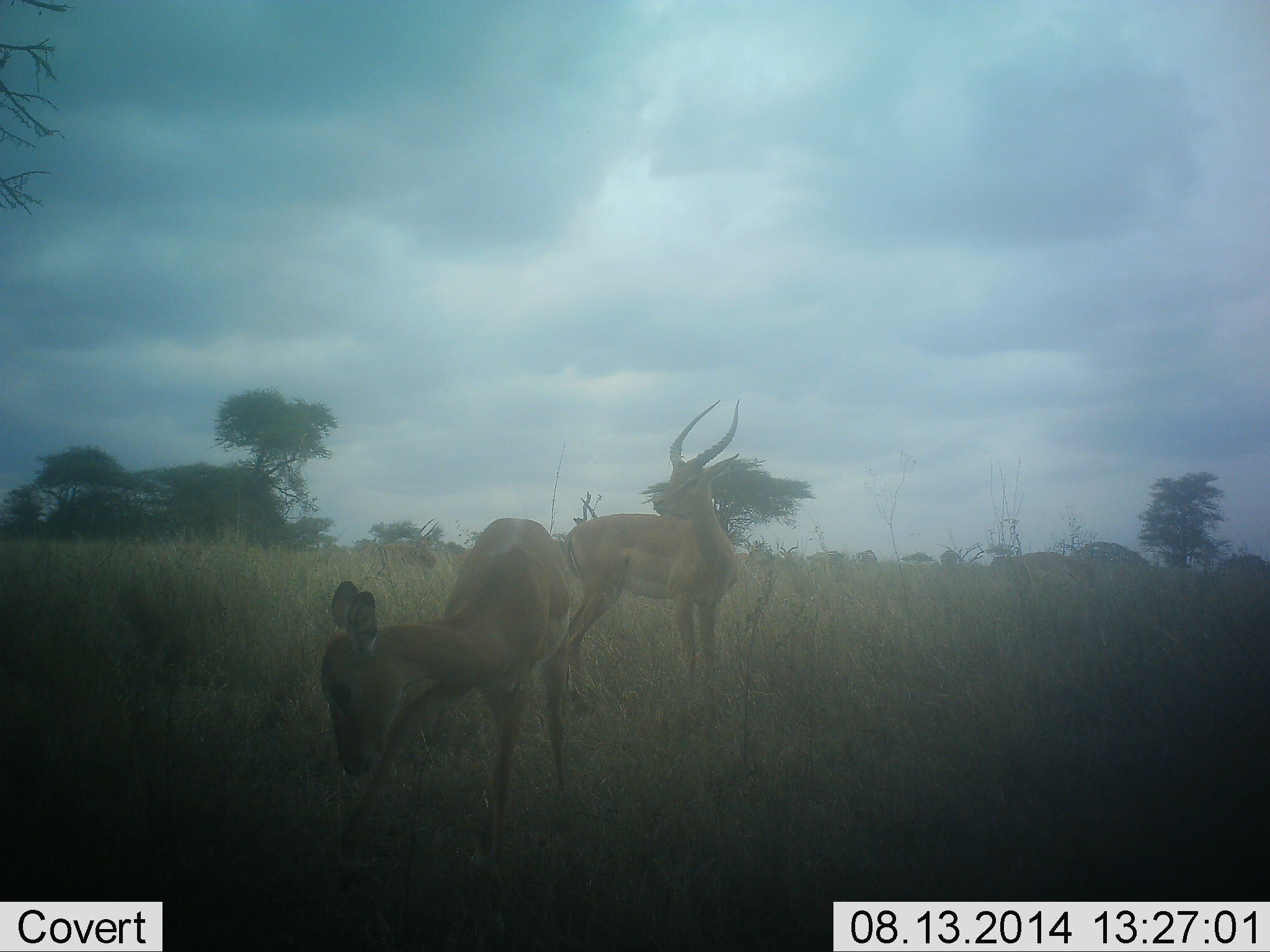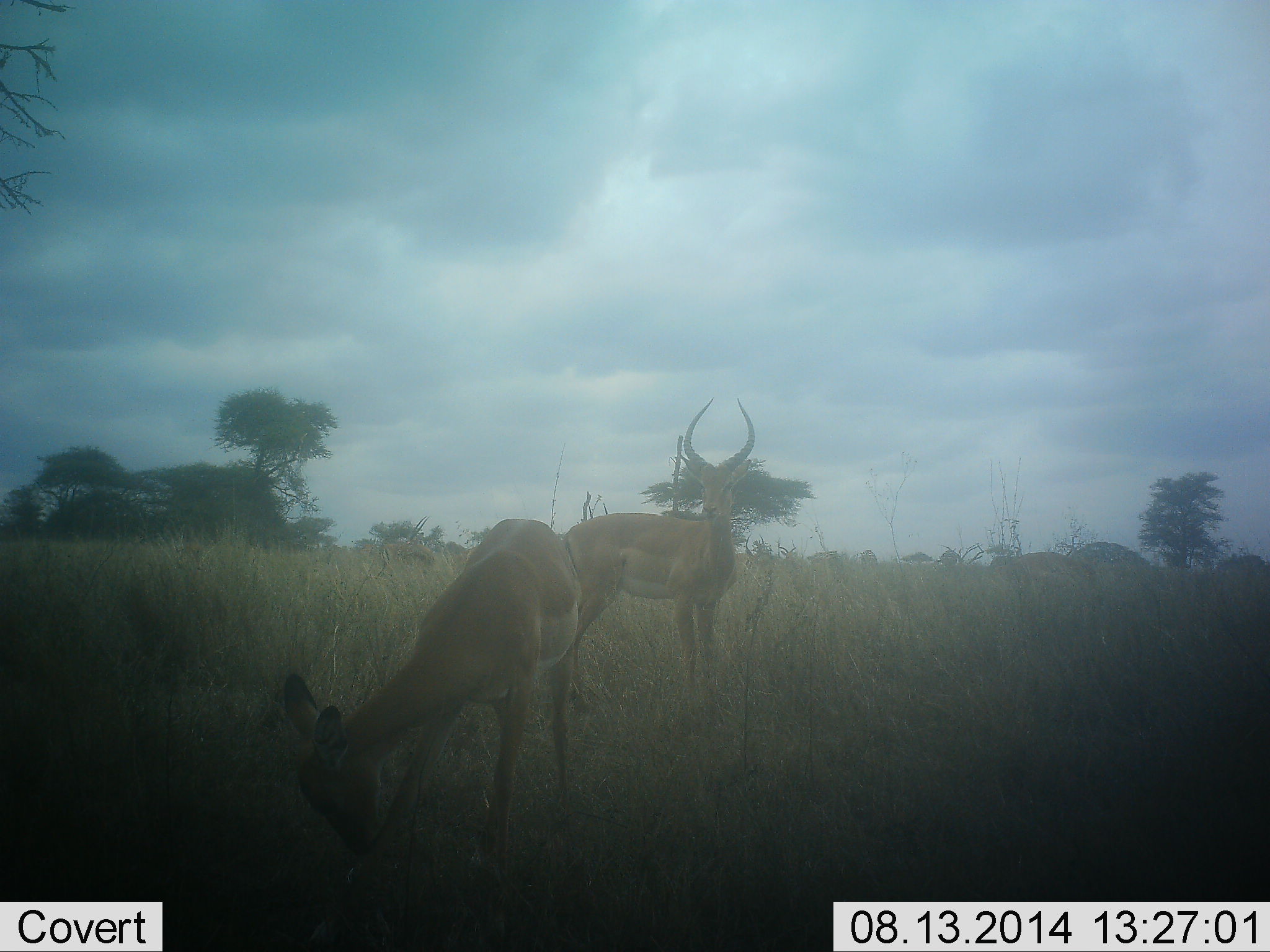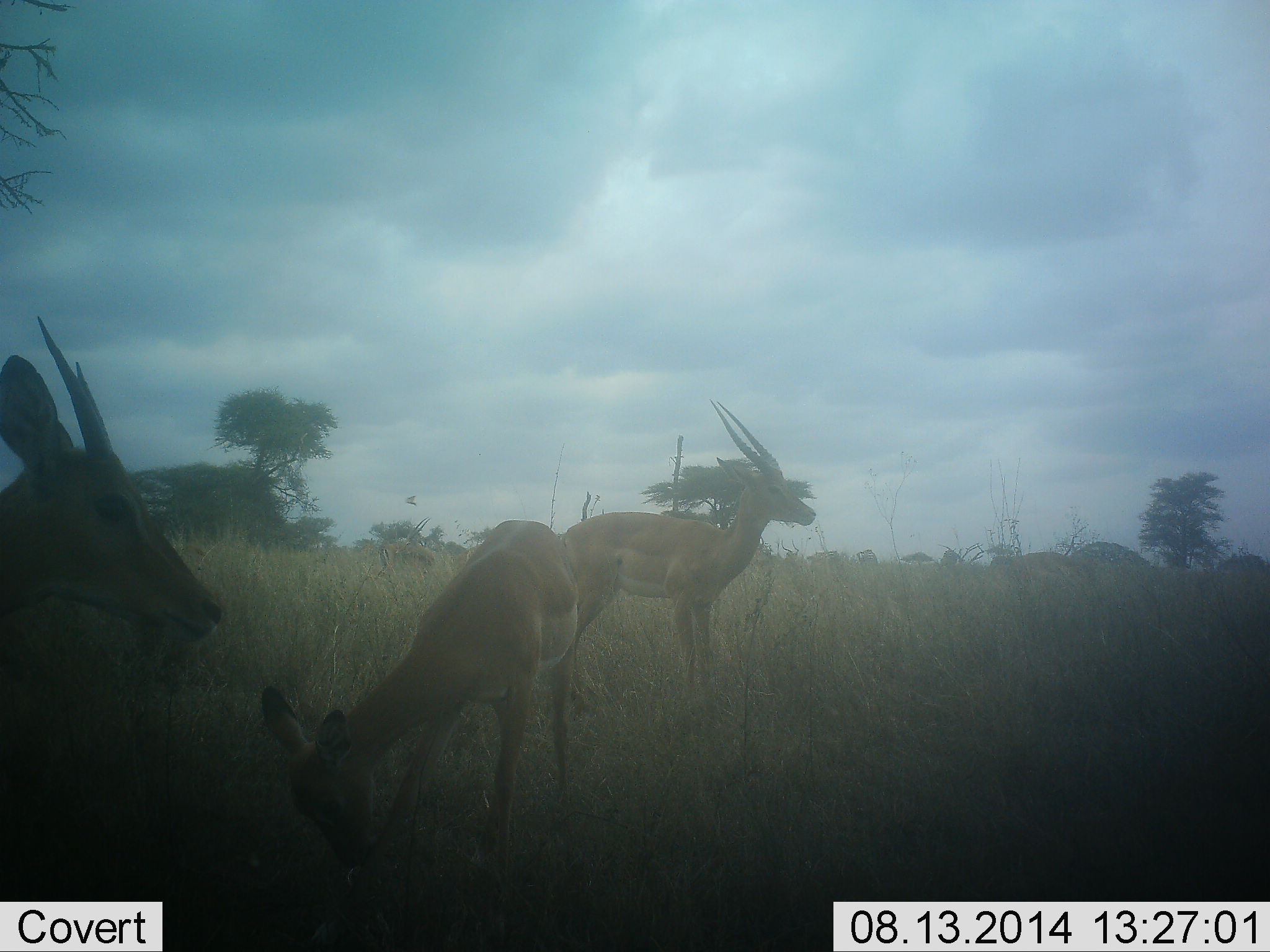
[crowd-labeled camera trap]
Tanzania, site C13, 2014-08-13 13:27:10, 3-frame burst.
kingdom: Animalia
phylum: Chordata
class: Mammalia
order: Artiodactyla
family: Bovidae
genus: Aepyceros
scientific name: Aepyceros melampus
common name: impala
Impala (Aepyceros melampus), count 3. Behavior (volunteer vote fractions): standing 64%, resting 0%, moving 55%, interacting 0%. Young present (vote fraction): 0%. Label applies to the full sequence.